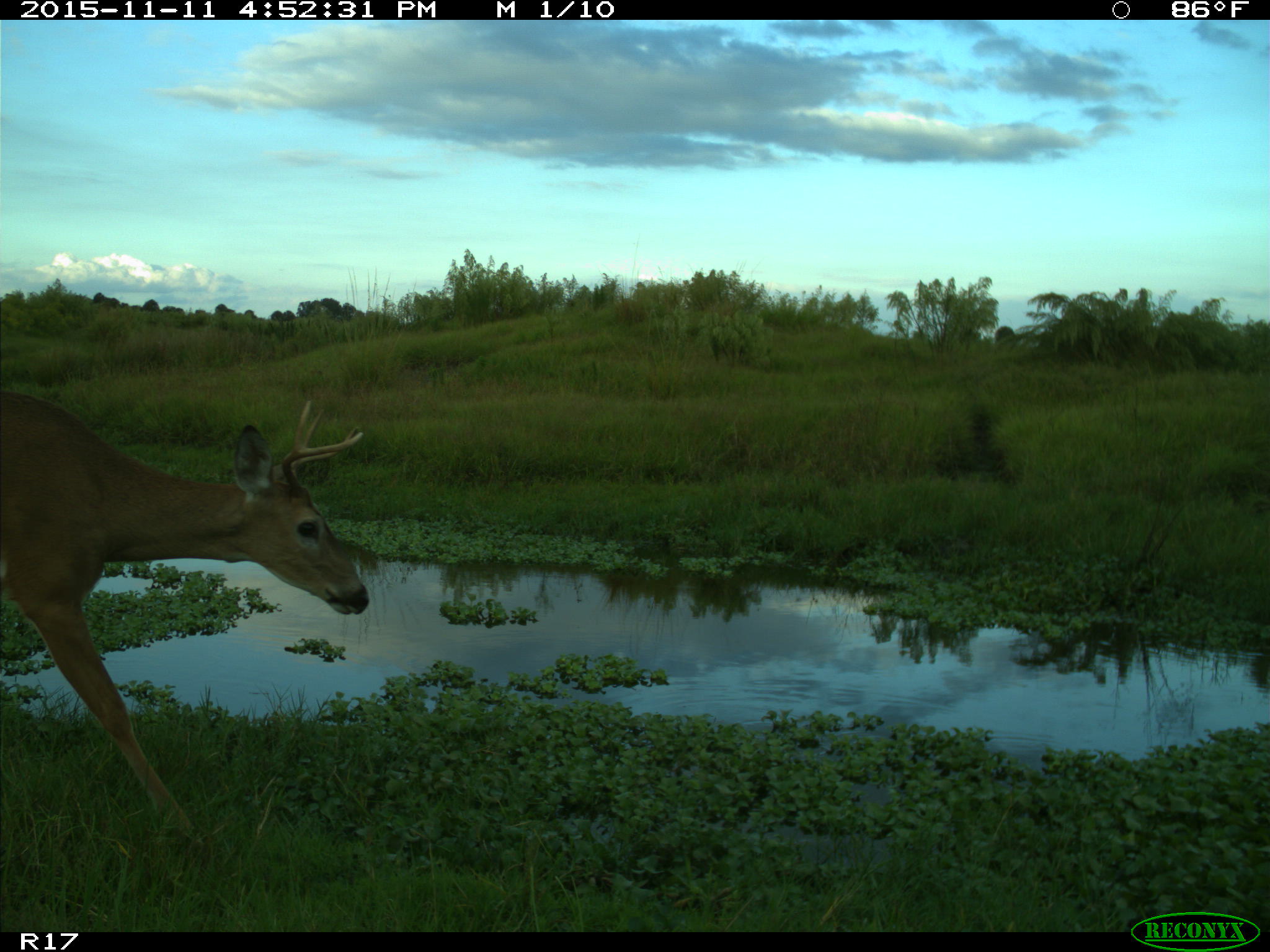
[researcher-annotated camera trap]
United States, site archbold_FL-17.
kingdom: Animalia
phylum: Chordata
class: Mammalia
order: Artiodactyla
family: Cervidae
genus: Odocoileus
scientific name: Odocoileus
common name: deer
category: unidentified deer